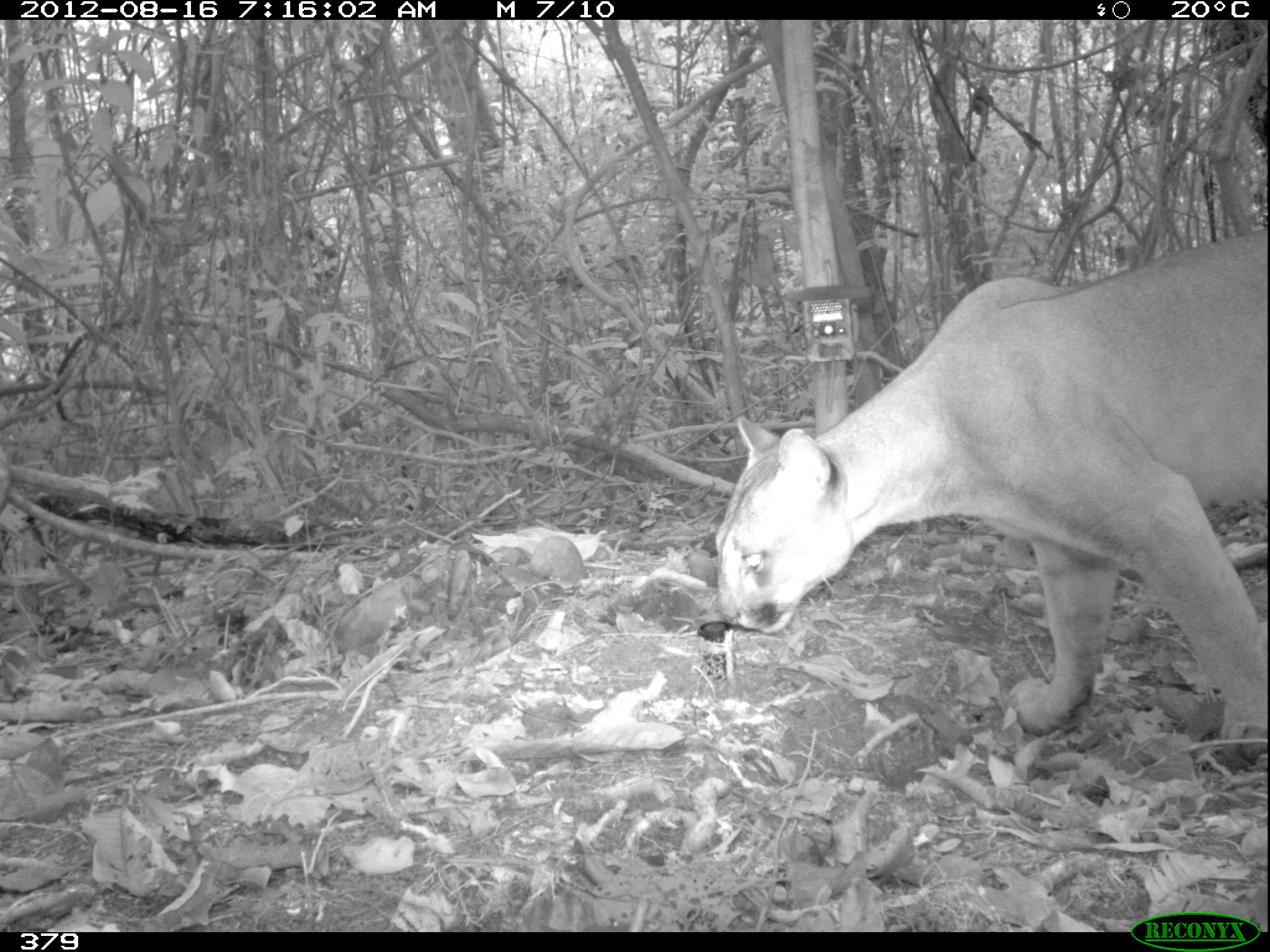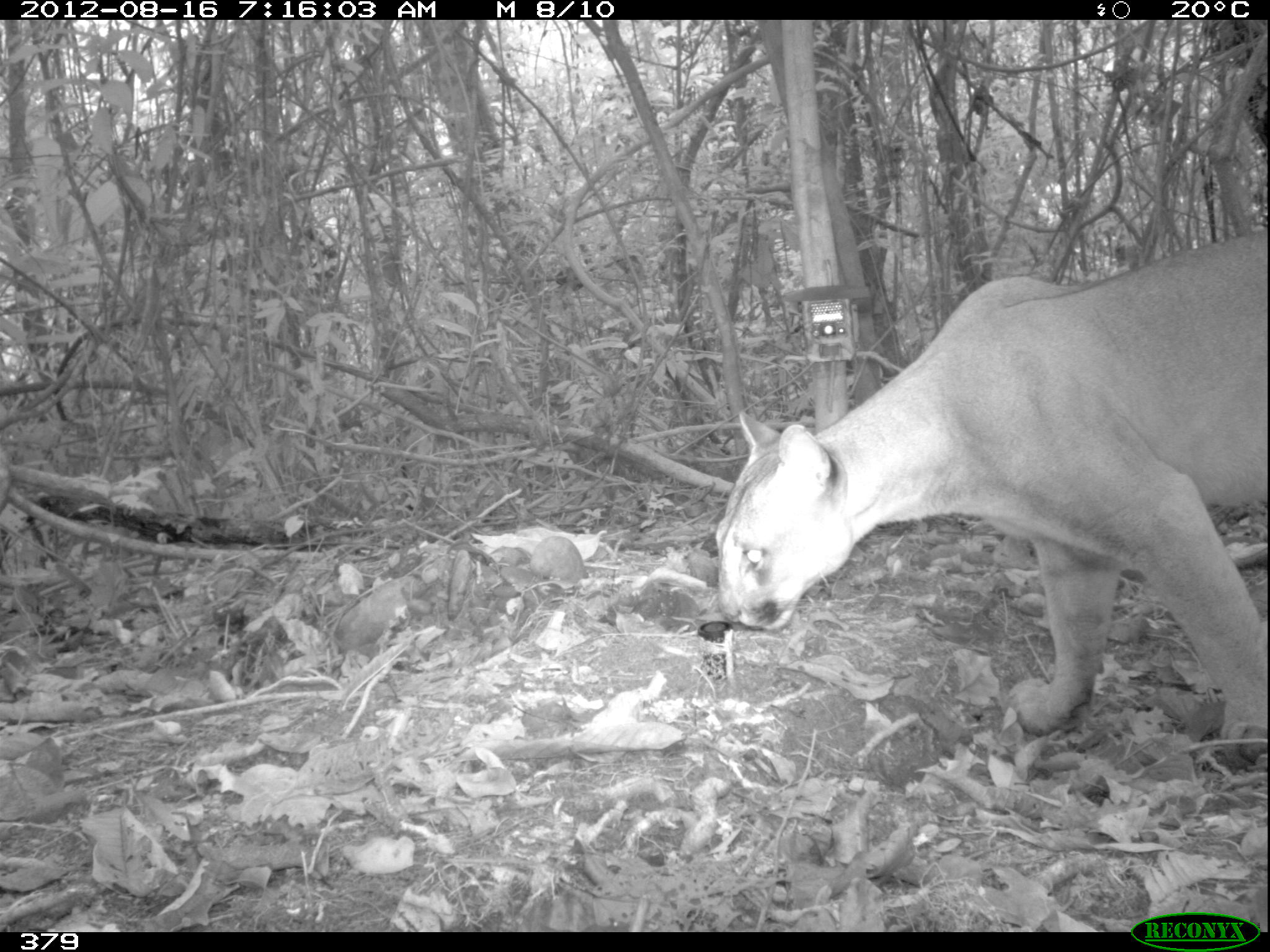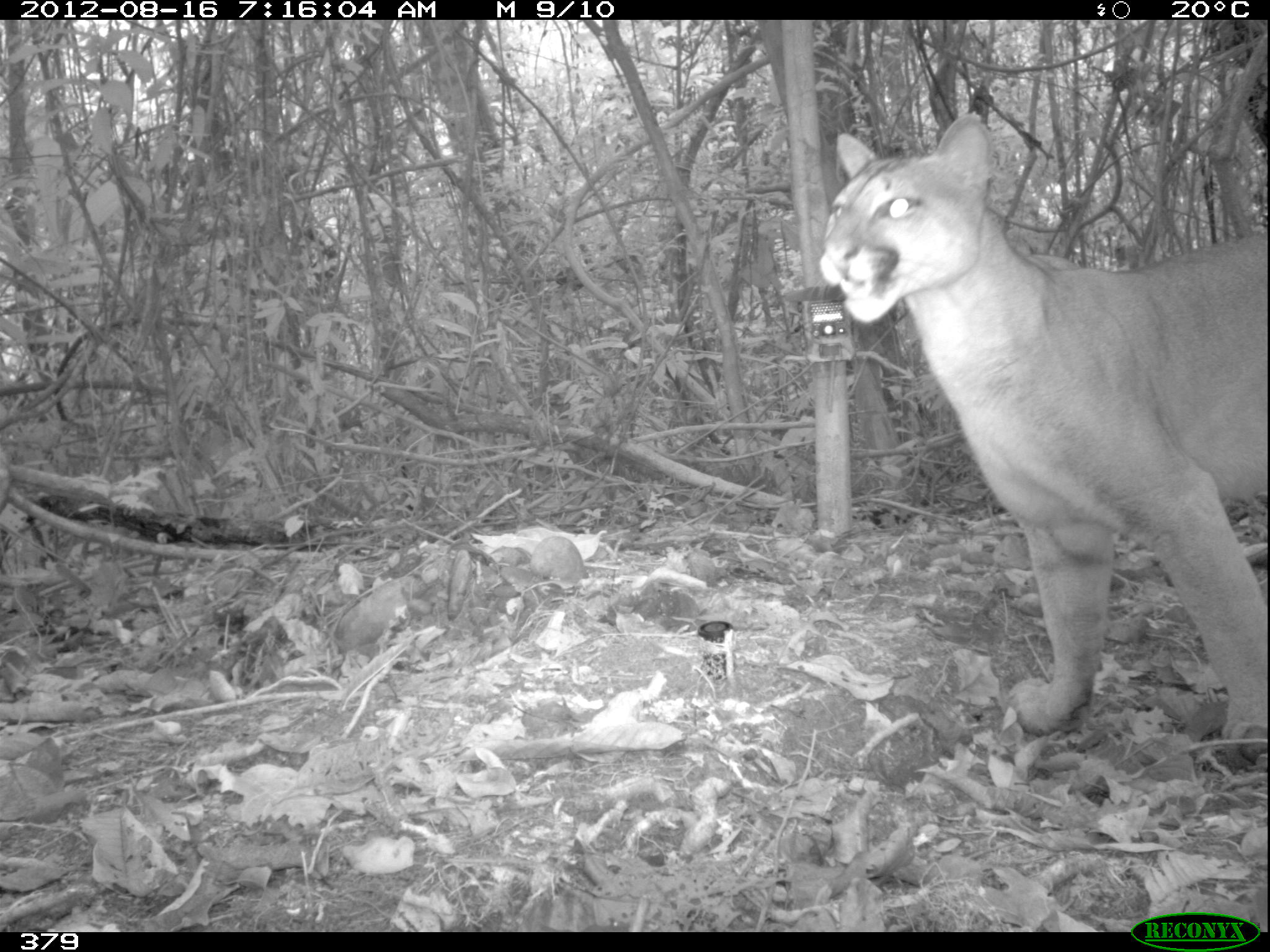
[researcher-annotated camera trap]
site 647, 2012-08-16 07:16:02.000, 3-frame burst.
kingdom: Animalia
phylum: Chordata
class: Mammalia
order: Carnivora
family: Felidae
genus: Puma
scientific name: Puma concolor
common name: mountain lion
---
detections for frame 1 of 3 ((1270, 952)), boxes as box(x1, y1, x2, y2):
puma concolor: box(716, 230, 1268, 759)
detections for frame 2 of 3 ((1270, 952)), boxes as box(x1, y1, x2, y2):
puma concolor: box(714, 225, 1269, 769)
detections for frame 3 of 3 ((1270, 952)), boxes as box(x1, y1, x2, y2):
puma concolor: box(818, 115, 1269, 760)